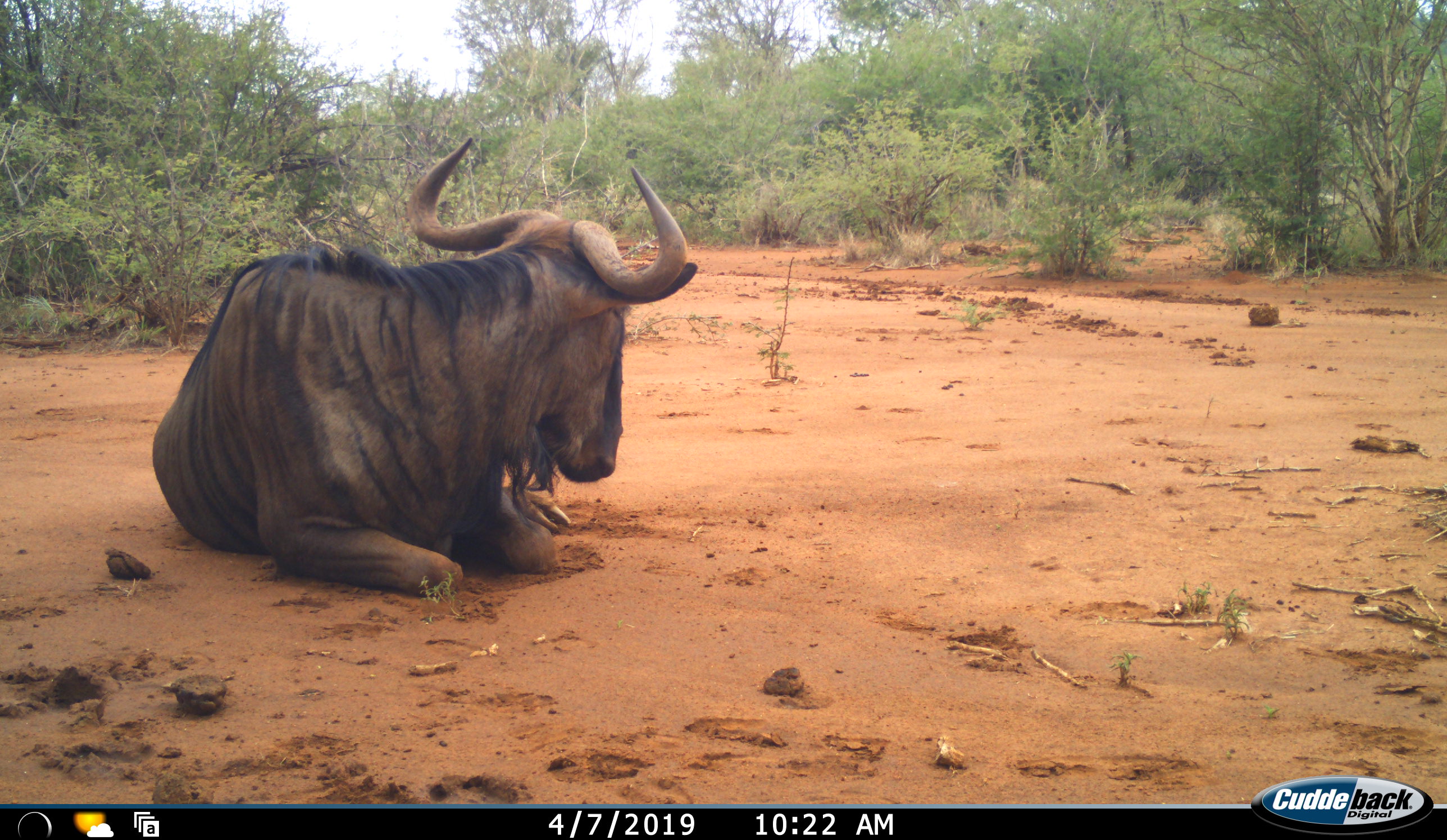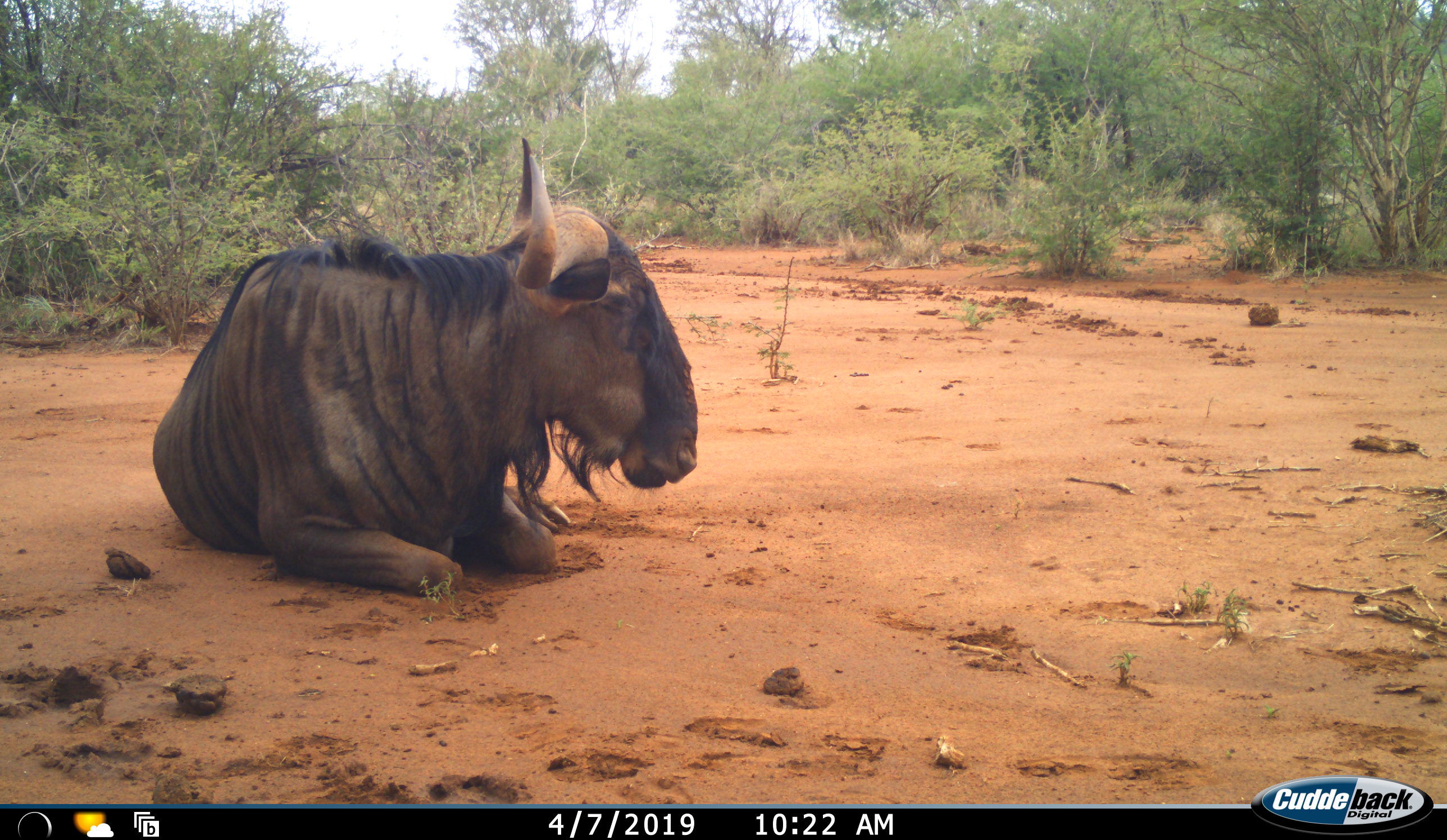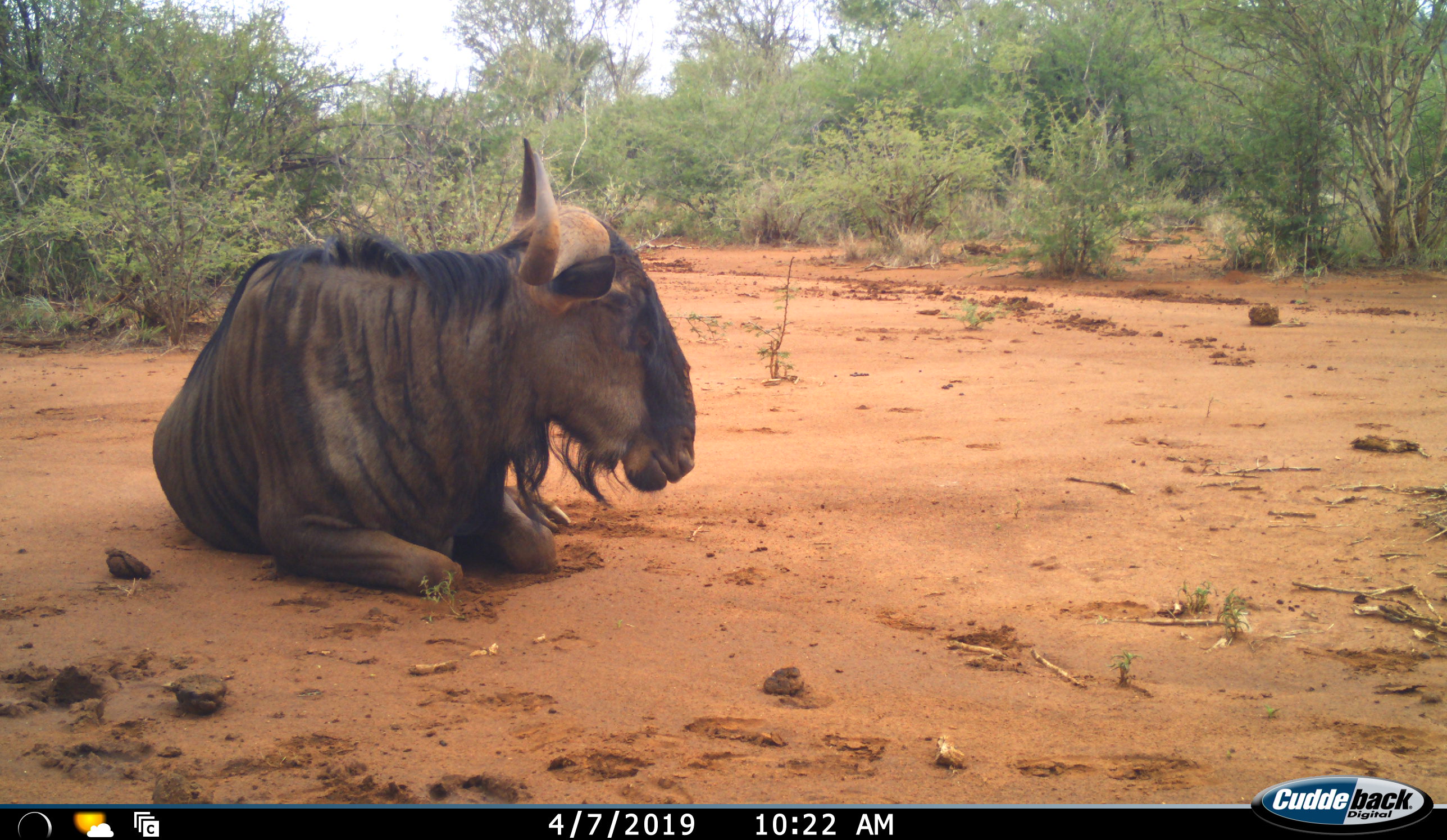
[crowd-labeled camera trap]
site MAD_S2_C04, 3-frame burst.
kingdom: Animalia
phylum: Chordata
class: Mammalia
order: Artiodactyla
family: Bovidae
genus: Connochaetes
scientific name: Connochaetes taurinus taurinus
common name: blue wildebeest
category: wildebeestblue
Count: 1.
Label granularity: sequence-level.